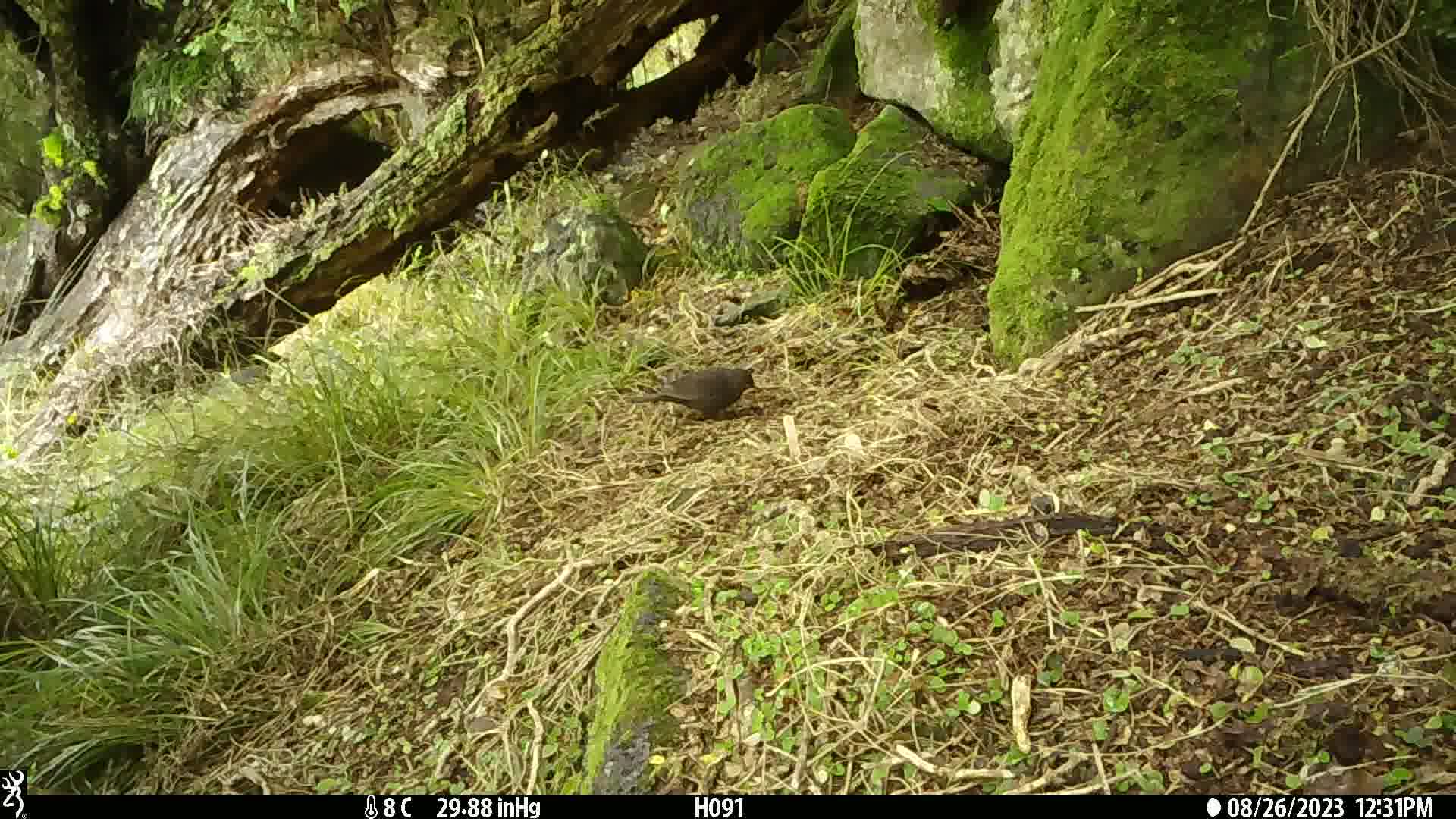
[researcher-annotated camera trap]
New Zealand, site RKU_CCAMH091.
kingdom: Animalia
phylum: Chordata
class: Aves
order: Passeriformes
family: Turdidae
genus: Turdus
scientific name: Turdus merula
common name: eurasian blackbird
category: blackbird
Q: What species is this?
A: Blackbird (eurasian blackbird) (Turdus merula).